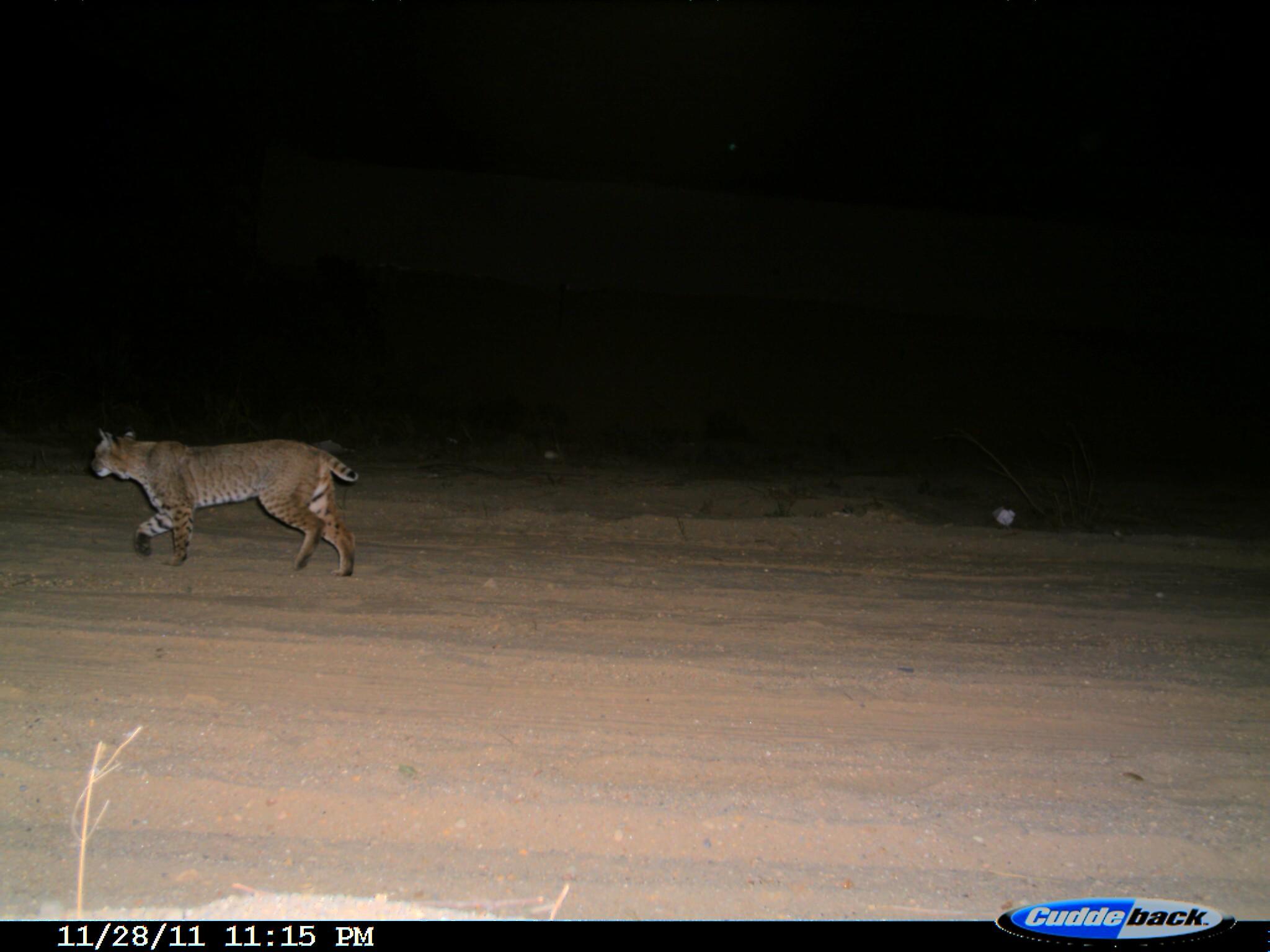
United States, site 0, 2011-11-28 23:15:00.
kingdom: Animalia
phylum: Chordata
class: Mammalia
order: Carnivora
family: Felidae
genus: Lynx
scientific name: Lynx rufus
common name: bobcat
Bobcat (Lynx rufus).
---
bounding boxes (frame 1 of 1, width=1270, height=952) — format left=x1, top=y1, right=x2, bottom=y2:
bobcat: left=75, top=401, right=379, bottom=585